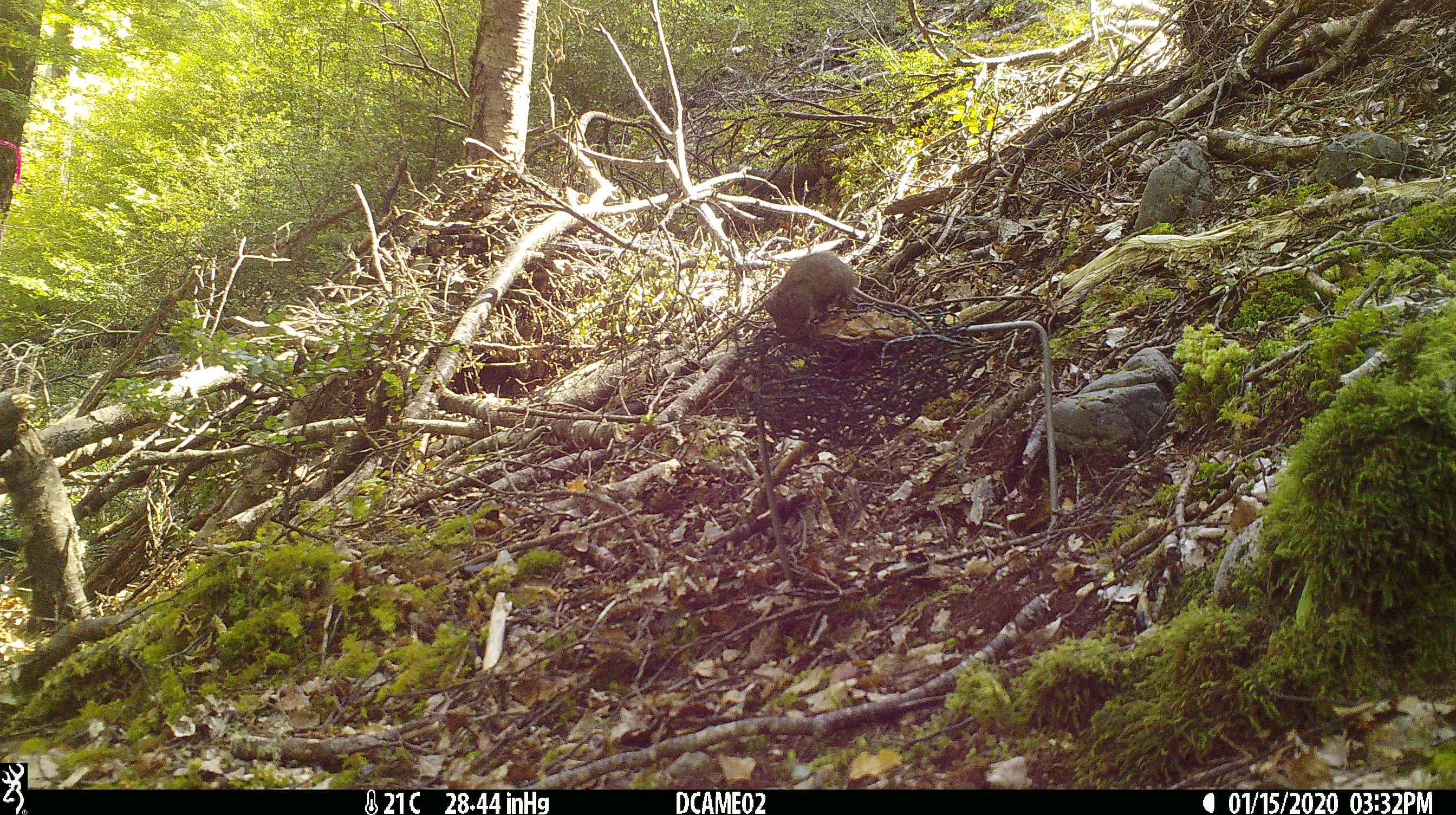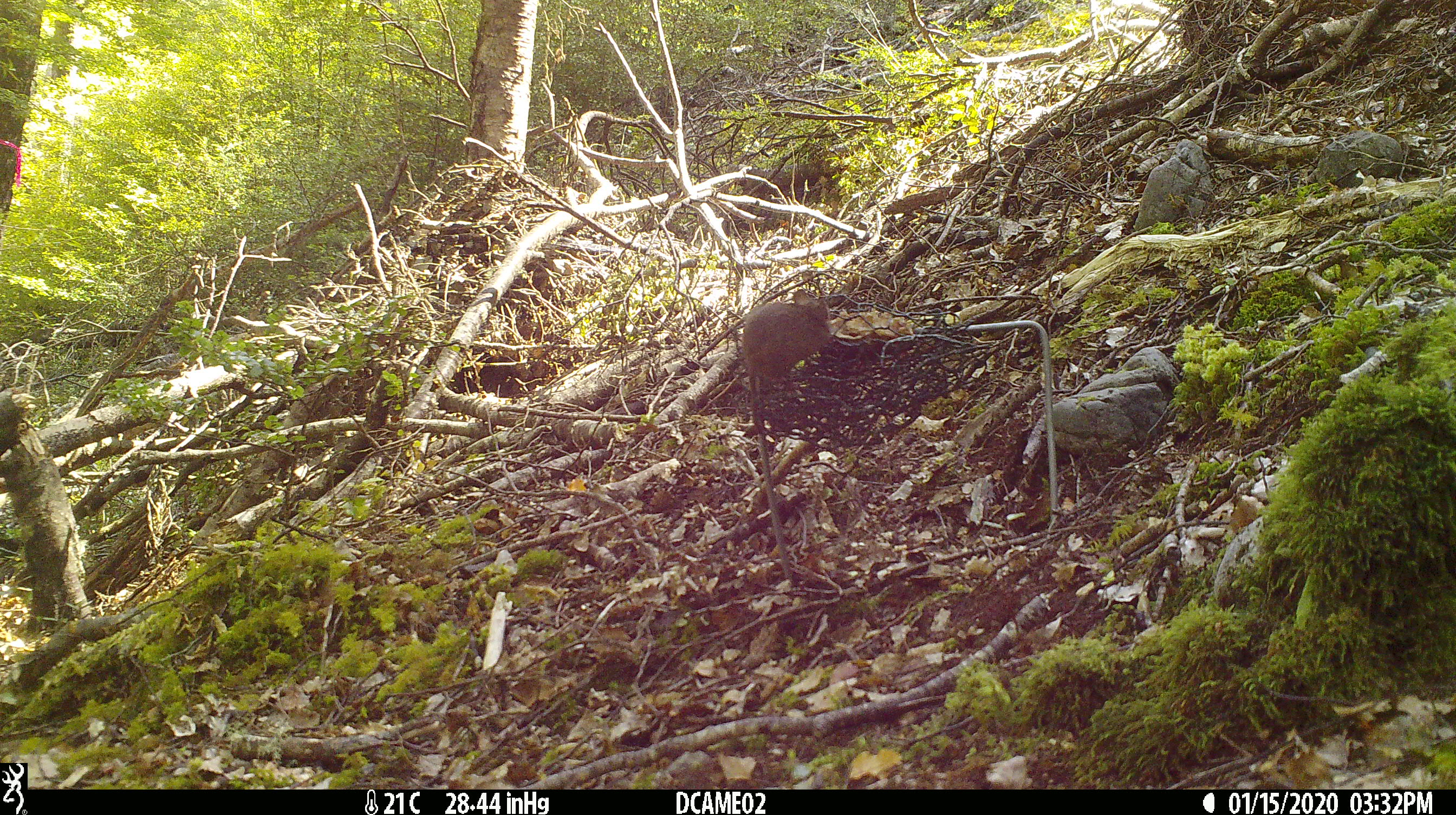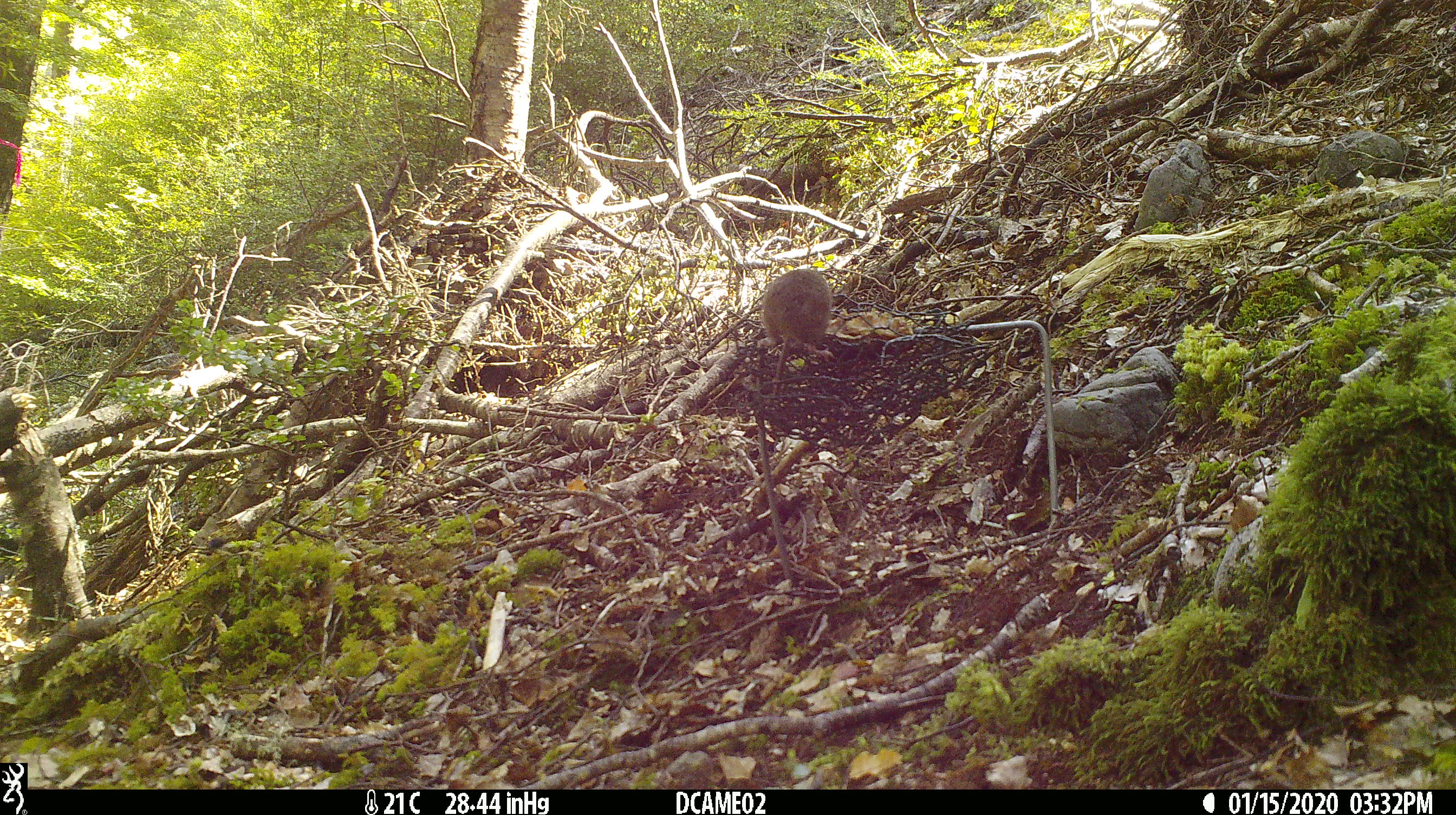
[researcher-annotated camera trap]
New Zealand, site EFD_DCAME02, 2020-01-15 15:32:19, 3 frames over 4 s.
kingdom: Animalia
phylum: Chordata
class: Mammalia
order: Rodentia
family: Muridae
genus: Mus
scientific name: Mus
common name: mouse